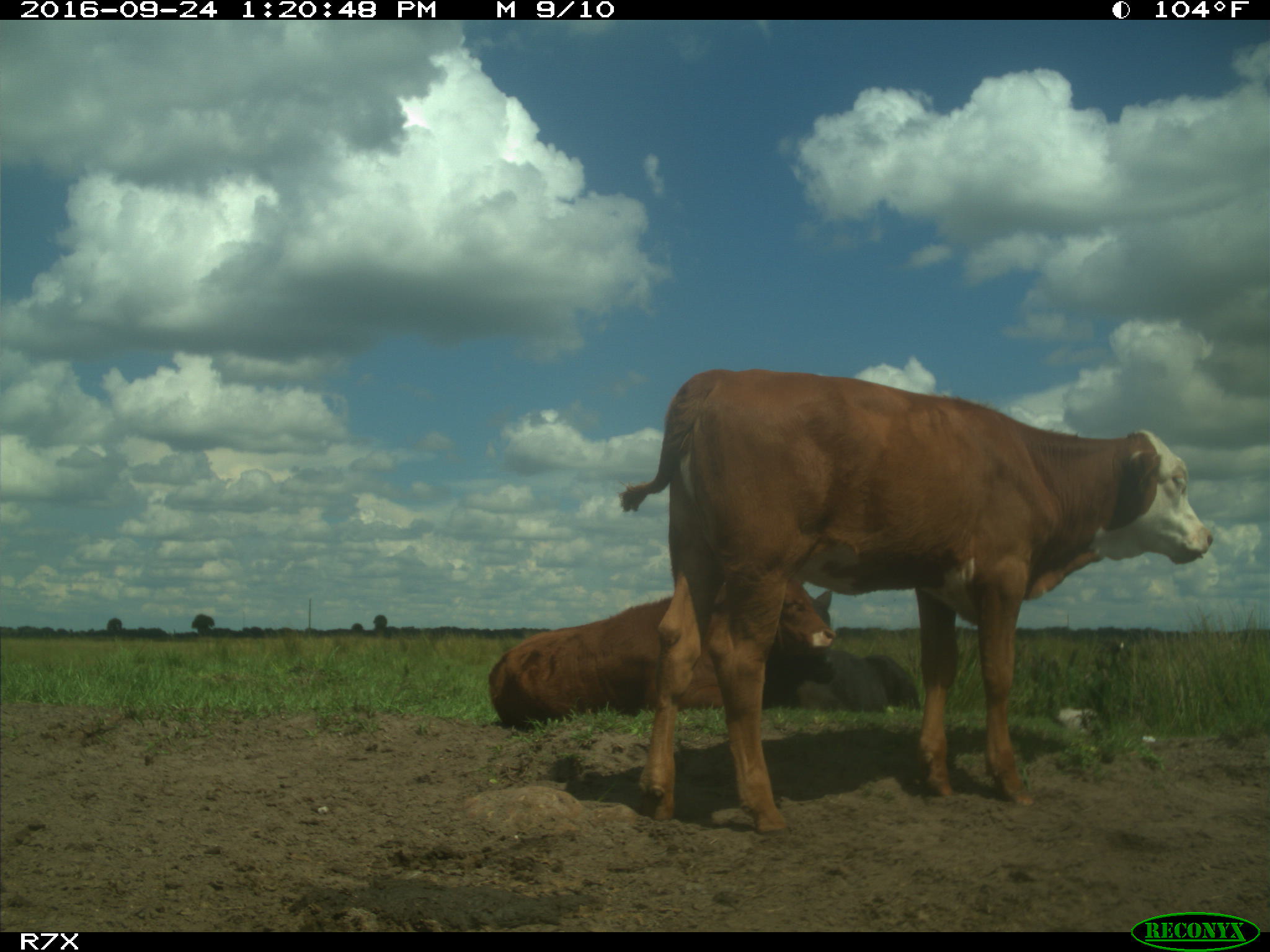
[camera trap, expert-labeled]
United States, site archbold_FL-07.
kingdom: Animalia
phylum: Chordata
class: Mammalia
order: Artiodactyla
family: Bovidae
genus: Bos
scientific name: Bos taurus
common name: domestic cow